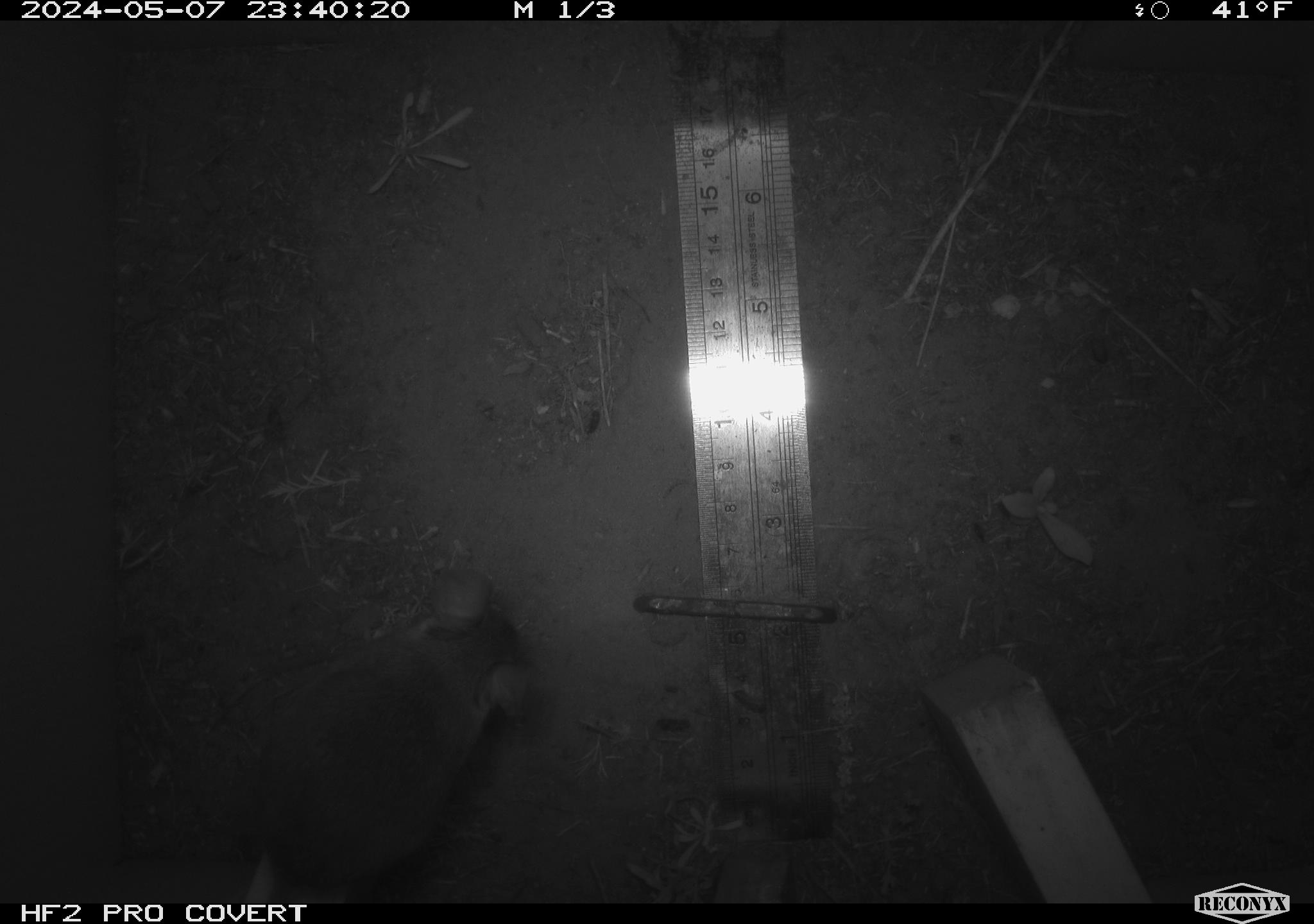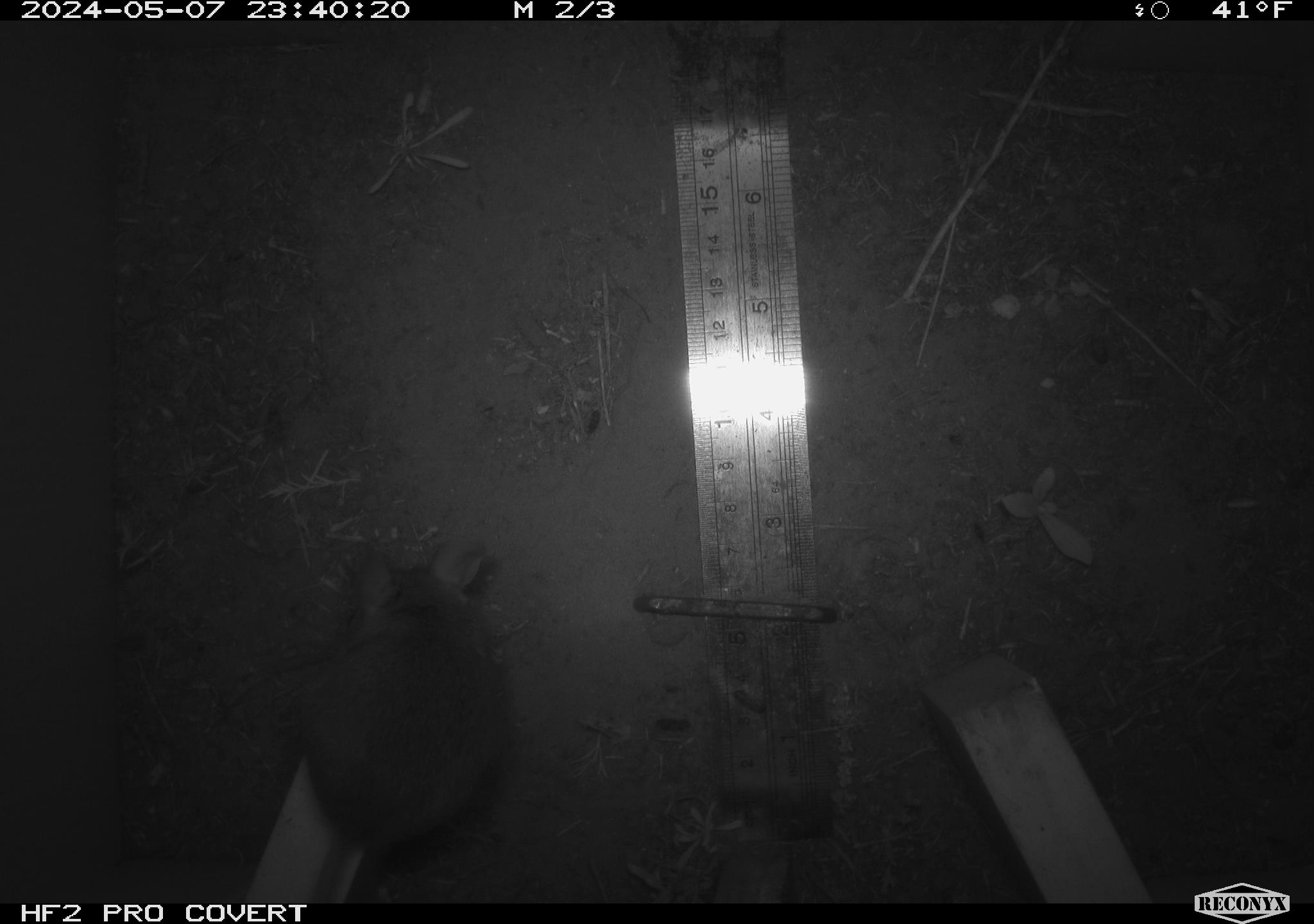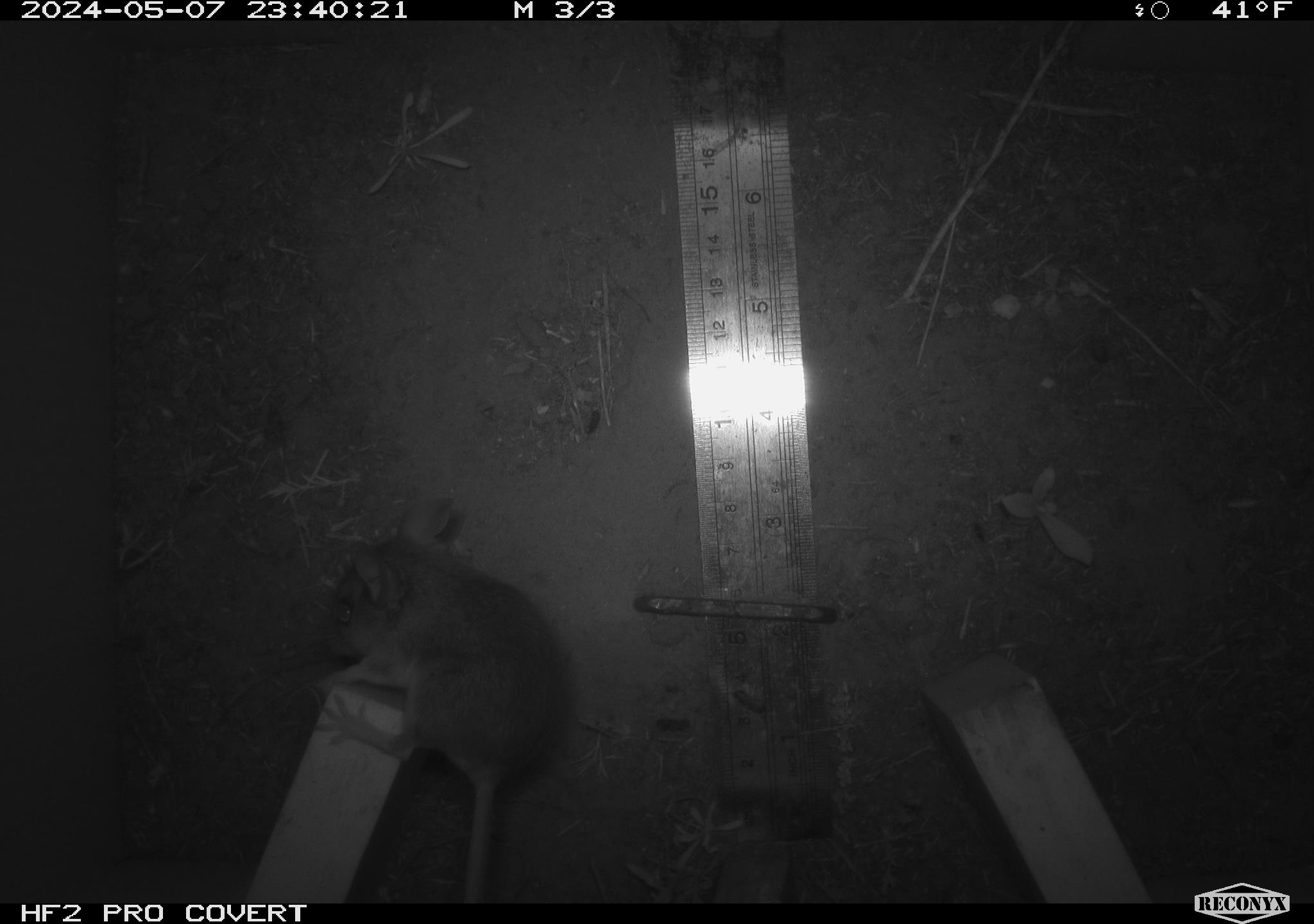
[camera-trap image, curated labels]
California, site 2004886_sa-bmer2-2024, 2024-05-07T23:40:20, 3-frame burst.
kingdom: Animalia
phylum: Chordata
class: Mammalia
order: Rodentia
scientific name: Rodentia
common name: mouse species